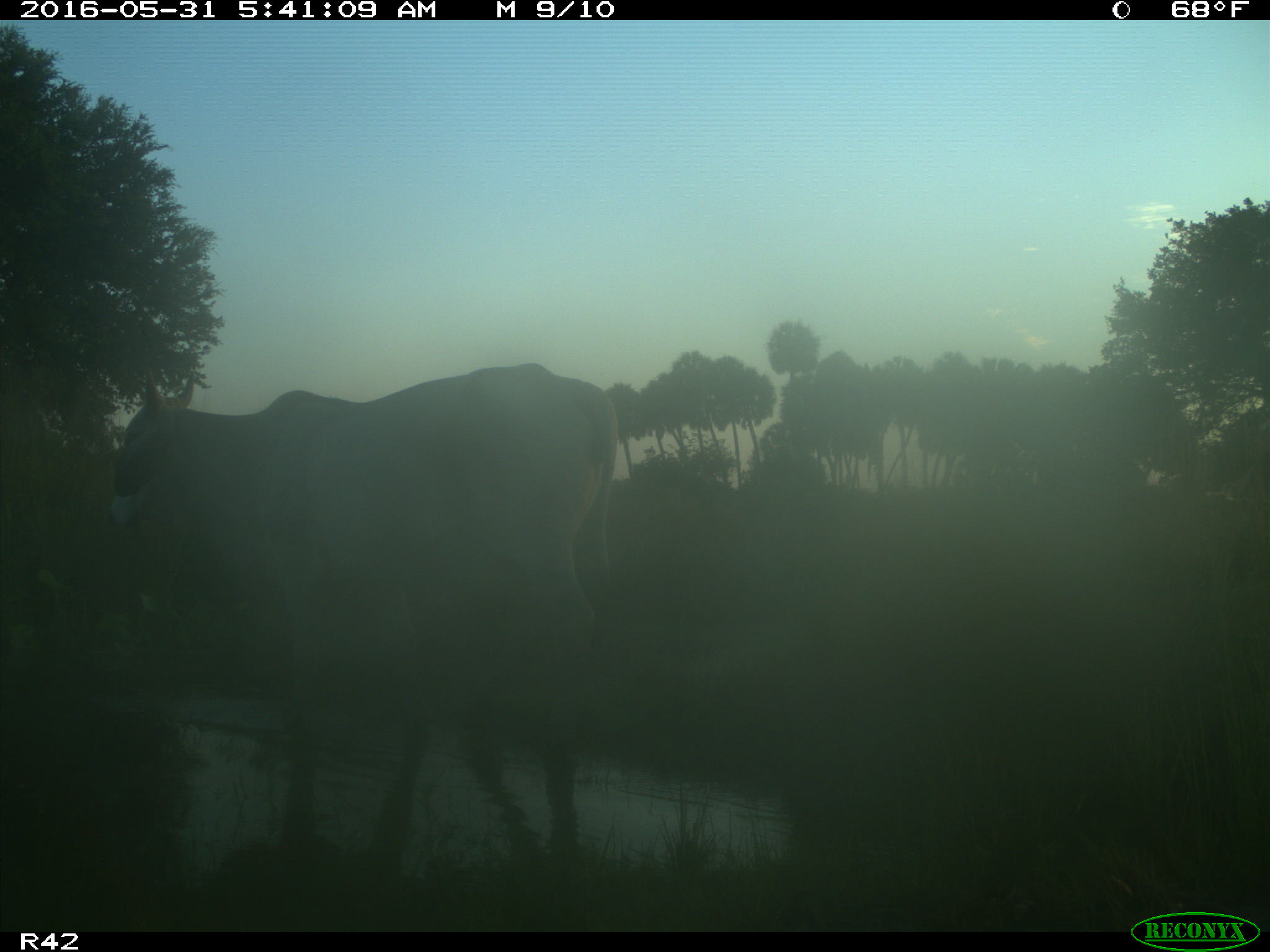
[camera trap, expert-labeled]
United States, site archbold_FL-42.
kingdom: Animalia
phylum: Chordata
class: Mammalia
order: Artiodactyla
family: Bovidae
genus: Bos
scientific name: Bos taurus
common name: domestic cow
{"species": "Bos taurus (domestic cow)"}